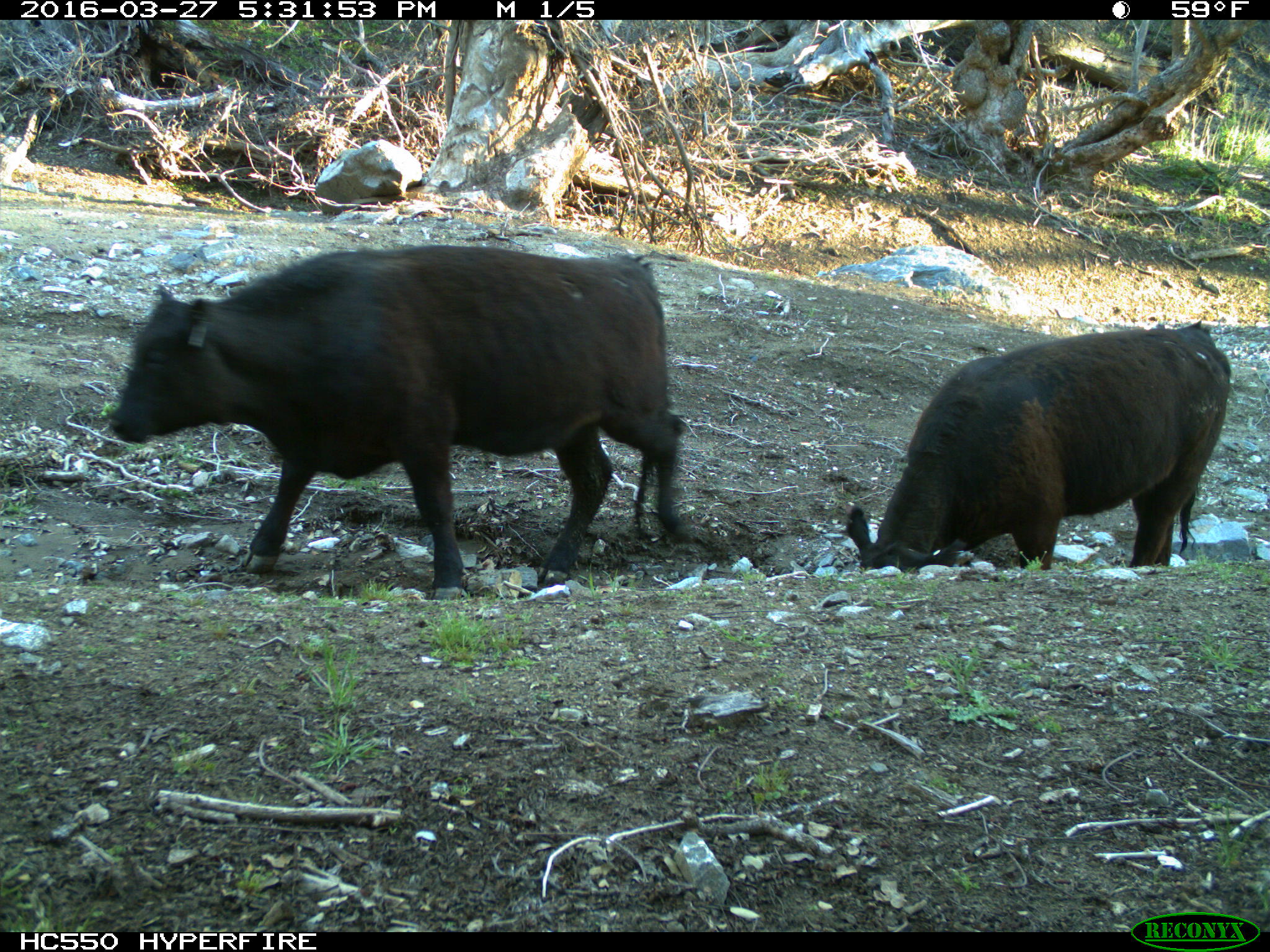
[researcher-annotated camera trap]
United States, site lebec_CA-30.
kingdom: Animalia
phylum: Chordata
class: Mammalia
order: Artiodactyla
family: Bovidae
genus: Bos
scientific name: Bos taurus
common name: domestic cow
Bos taurus (domestic cow).